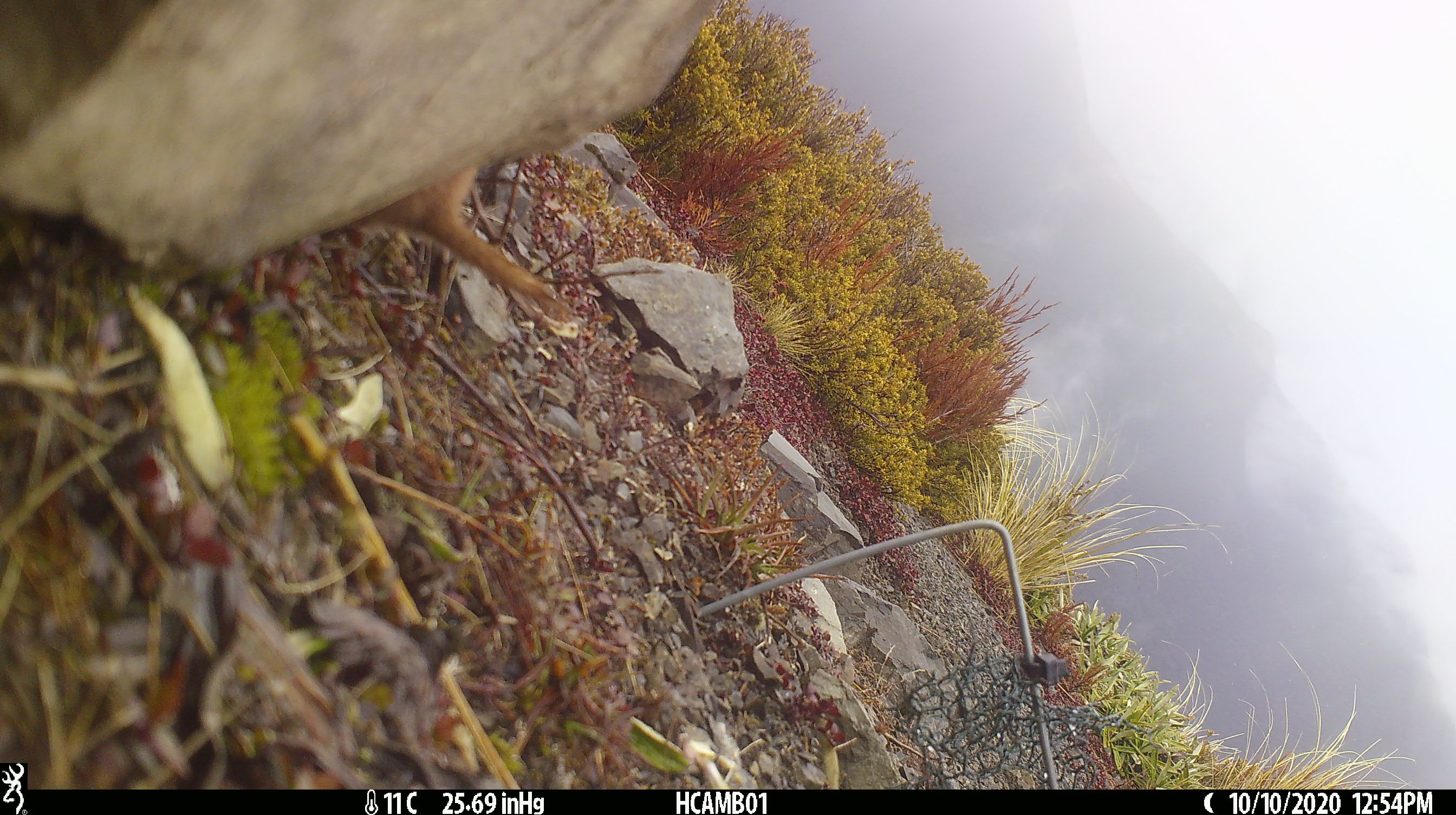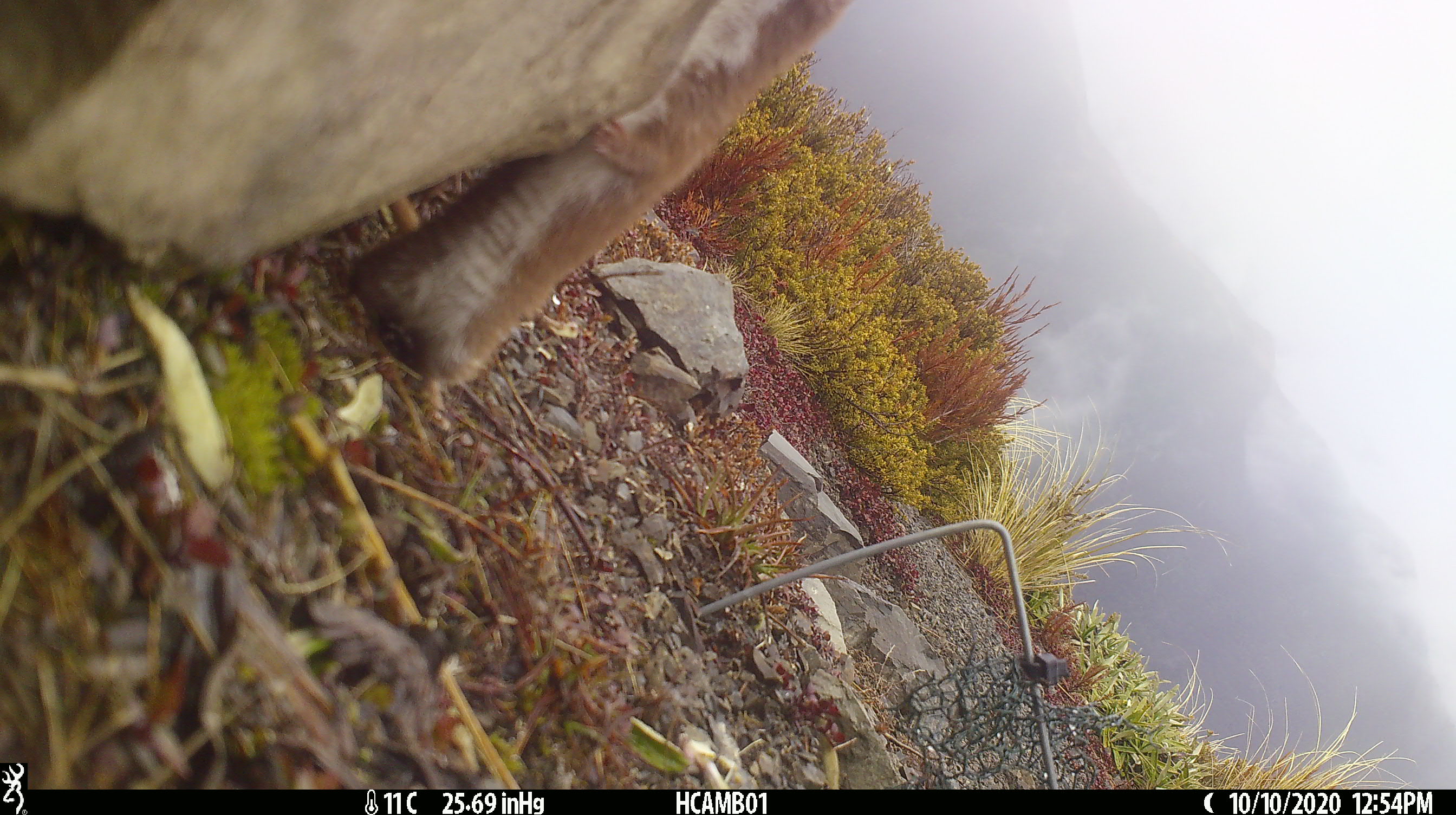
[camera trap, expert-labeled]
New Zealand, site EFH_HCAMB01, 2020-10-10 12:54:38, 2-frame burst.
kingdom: Animalia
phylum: Chordata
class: Mammalia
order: Carnivora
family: Mustelidae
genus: Mustela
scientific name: Mustela nivalis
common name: least weasel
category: weasel